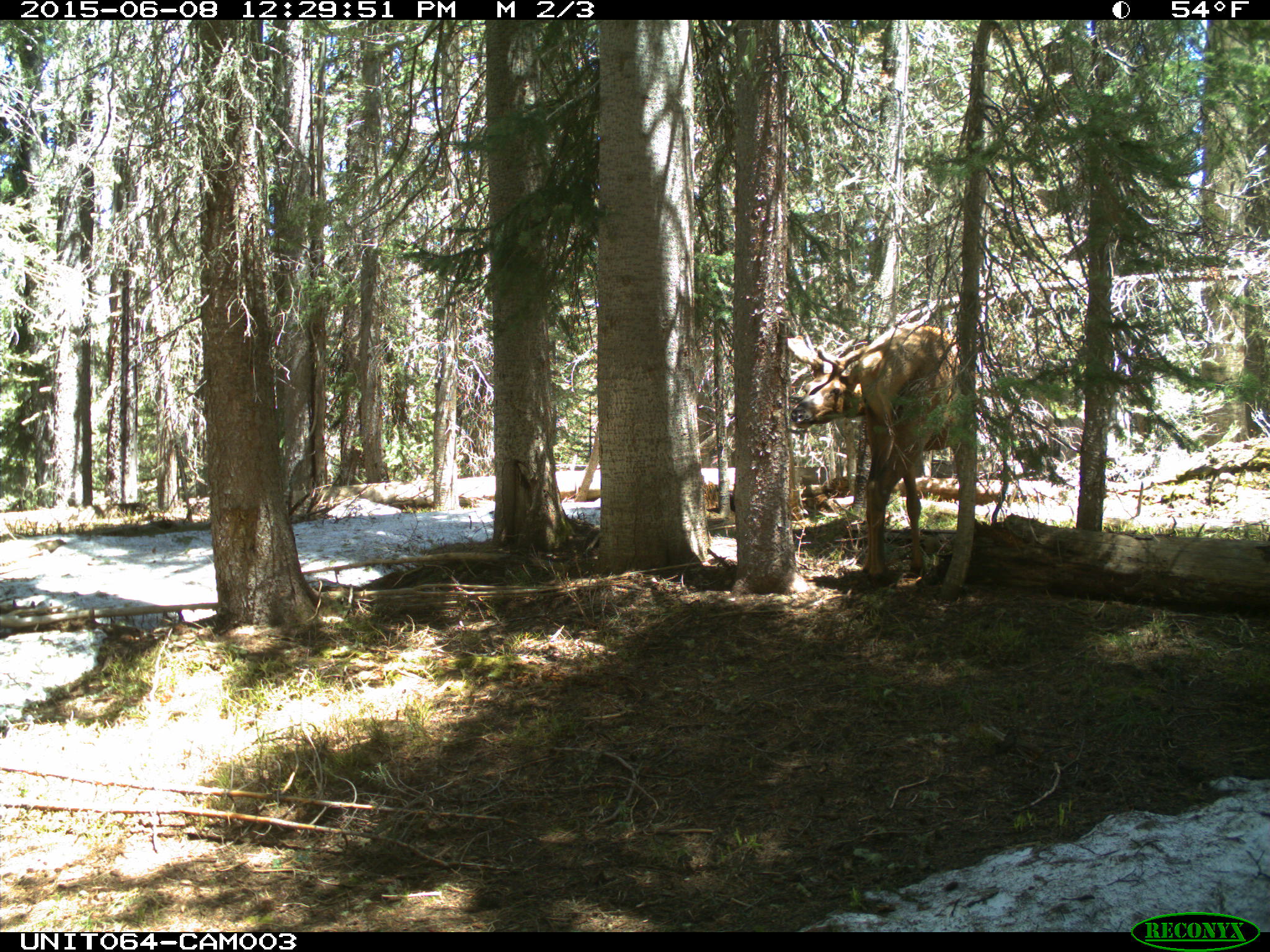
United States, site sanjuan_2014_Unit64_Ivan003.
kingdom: Animalia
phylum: Chordata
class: Mammalia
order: Artiodactyla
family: Cervidae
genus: Cervus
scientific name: Cervus elaphus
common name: red deer